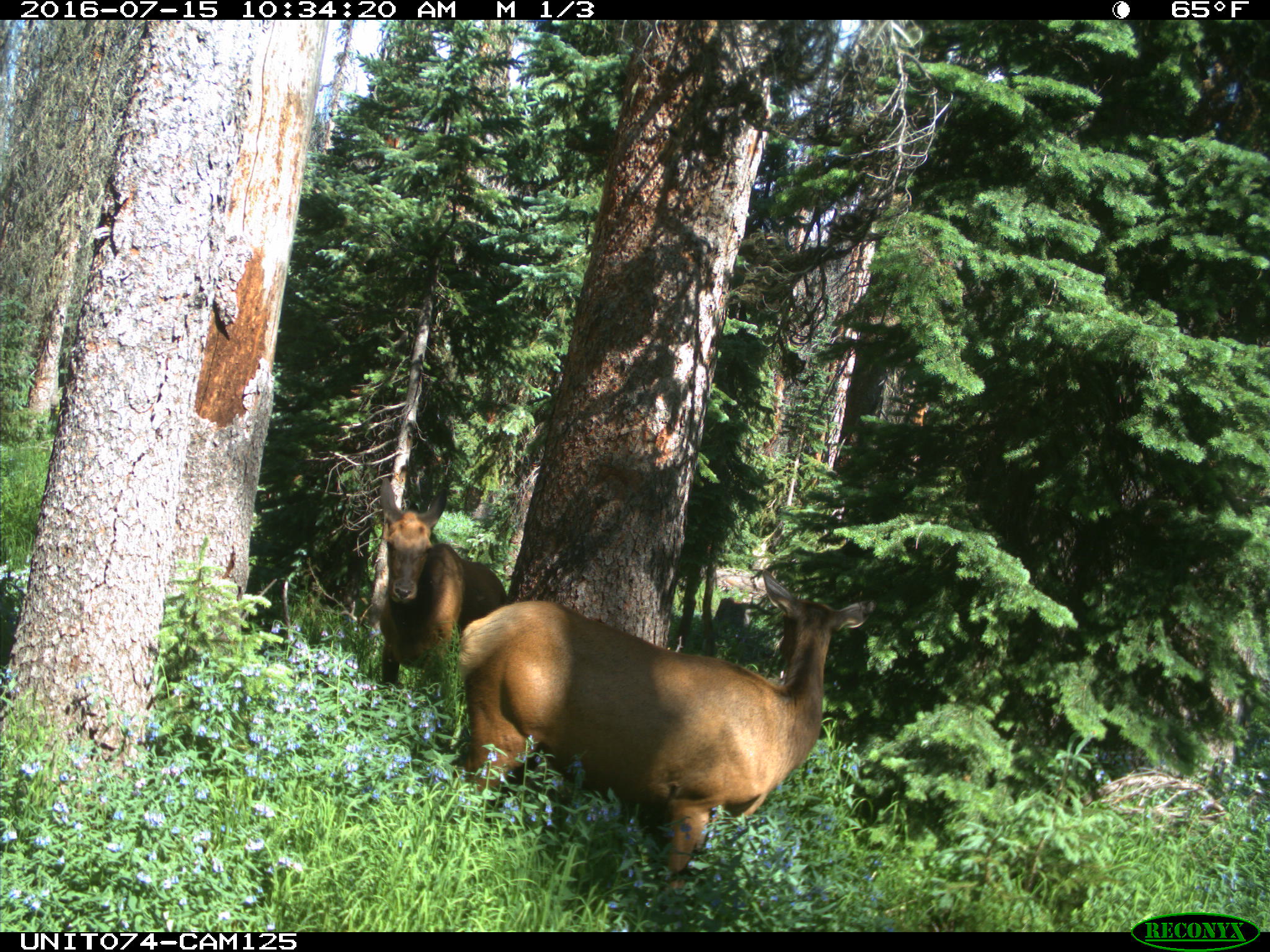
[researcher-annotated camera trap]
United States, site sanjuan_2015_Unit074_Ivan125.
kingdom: Animalia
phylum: Chordata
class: Mammalia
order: Artiodactyla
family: Cervidae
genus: Cervus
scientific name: Cervus elaphus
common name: red deer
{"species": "Cervus elaphus (red deer)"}